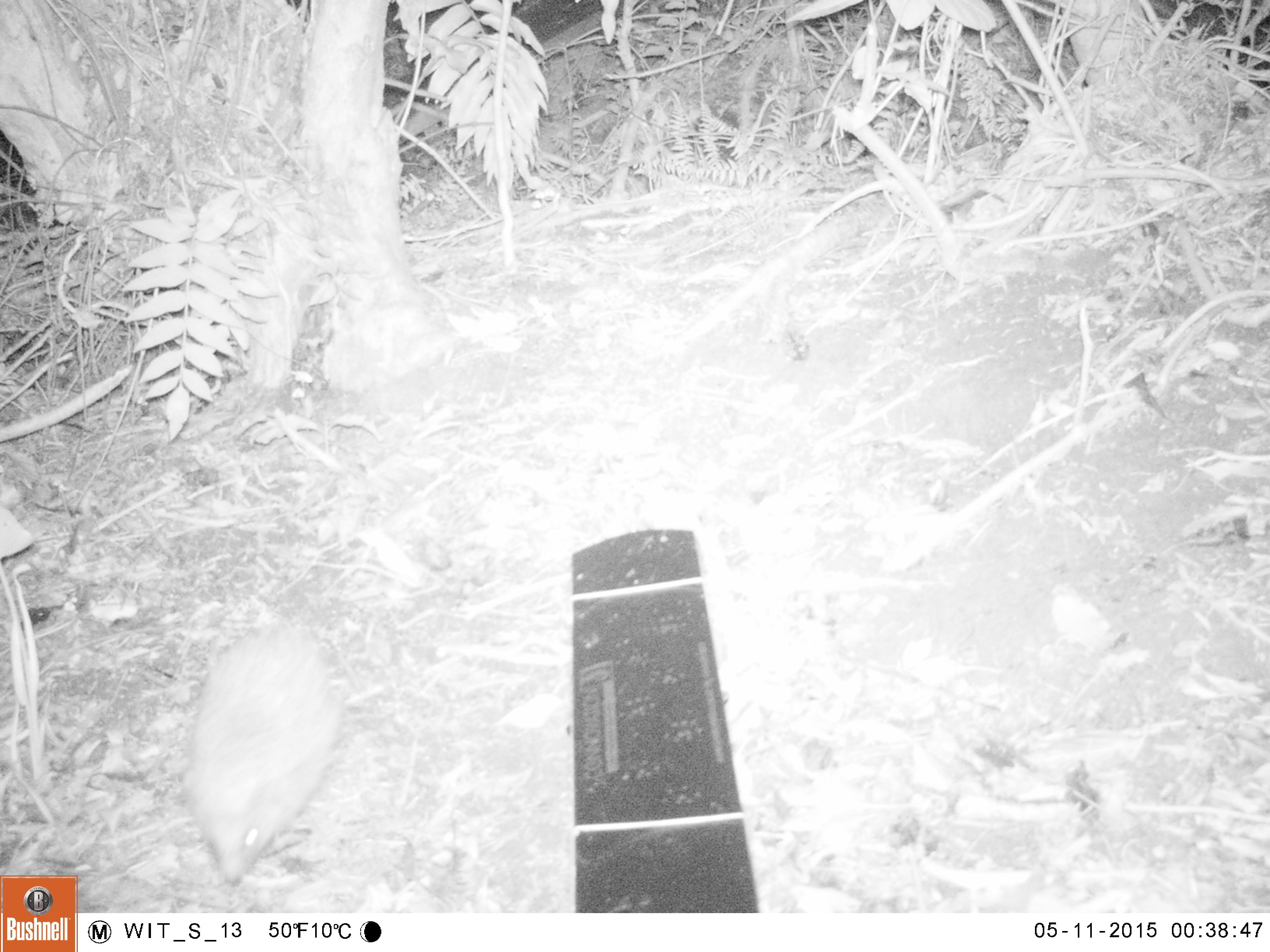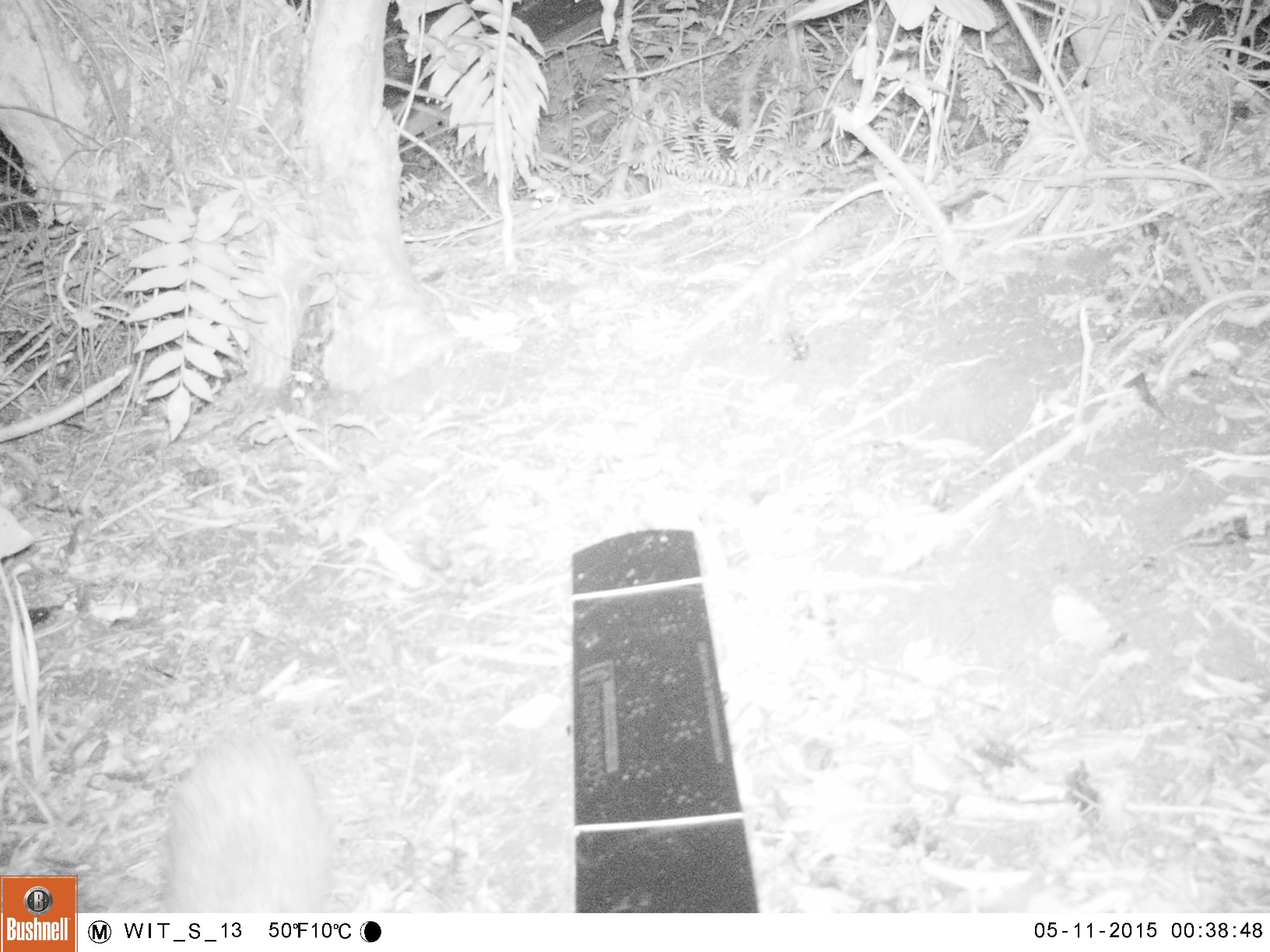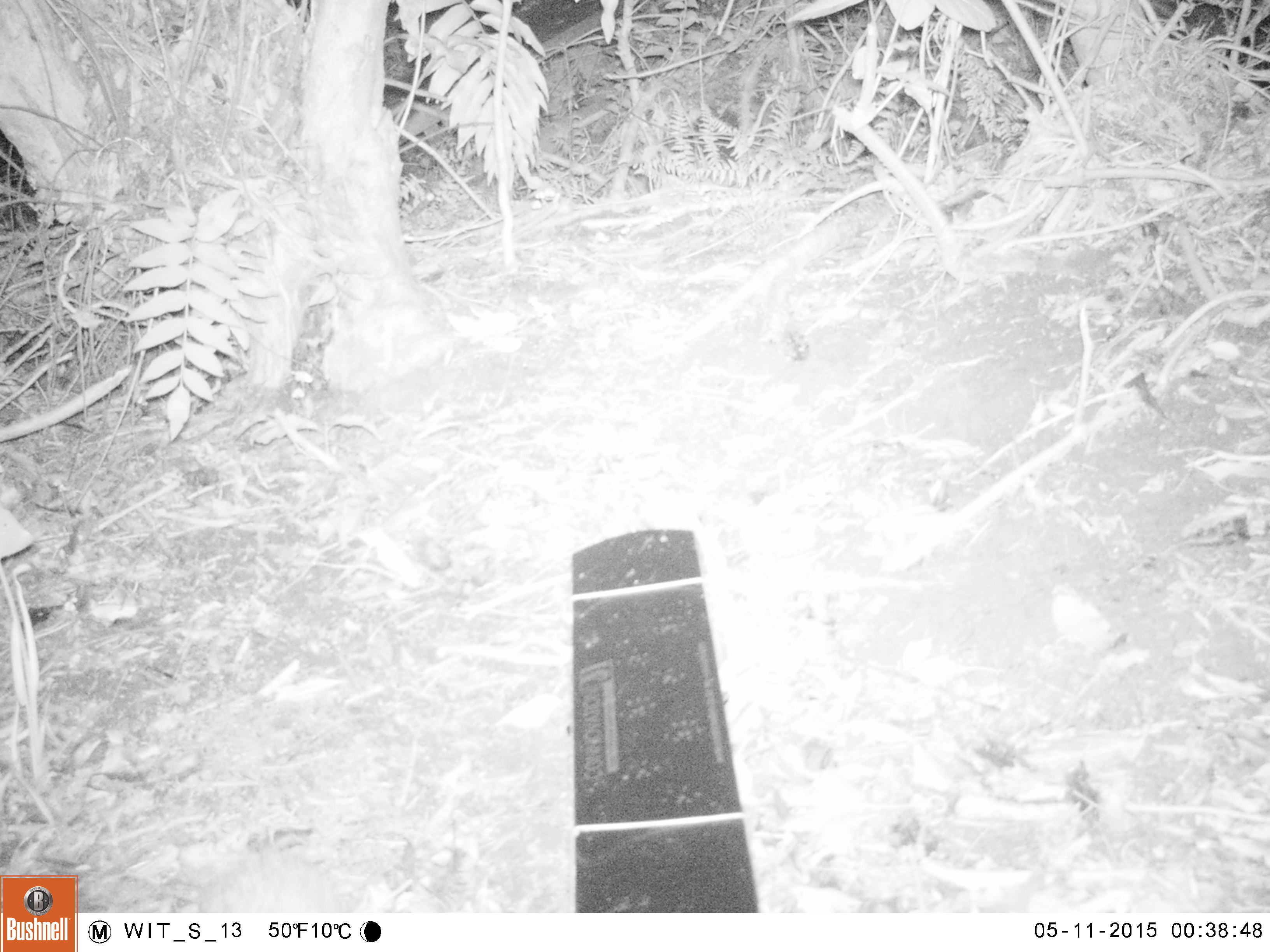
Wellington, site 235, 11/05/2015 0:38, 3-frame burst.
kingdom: Animalia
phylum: Chordata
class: Mammalia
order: Eulipotyphla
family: Erinaceidae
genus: Erinaceus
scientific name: Erinaceus europaeus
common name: hedgehog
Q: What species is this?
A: Hedgehog (Erinaceus europaeus).